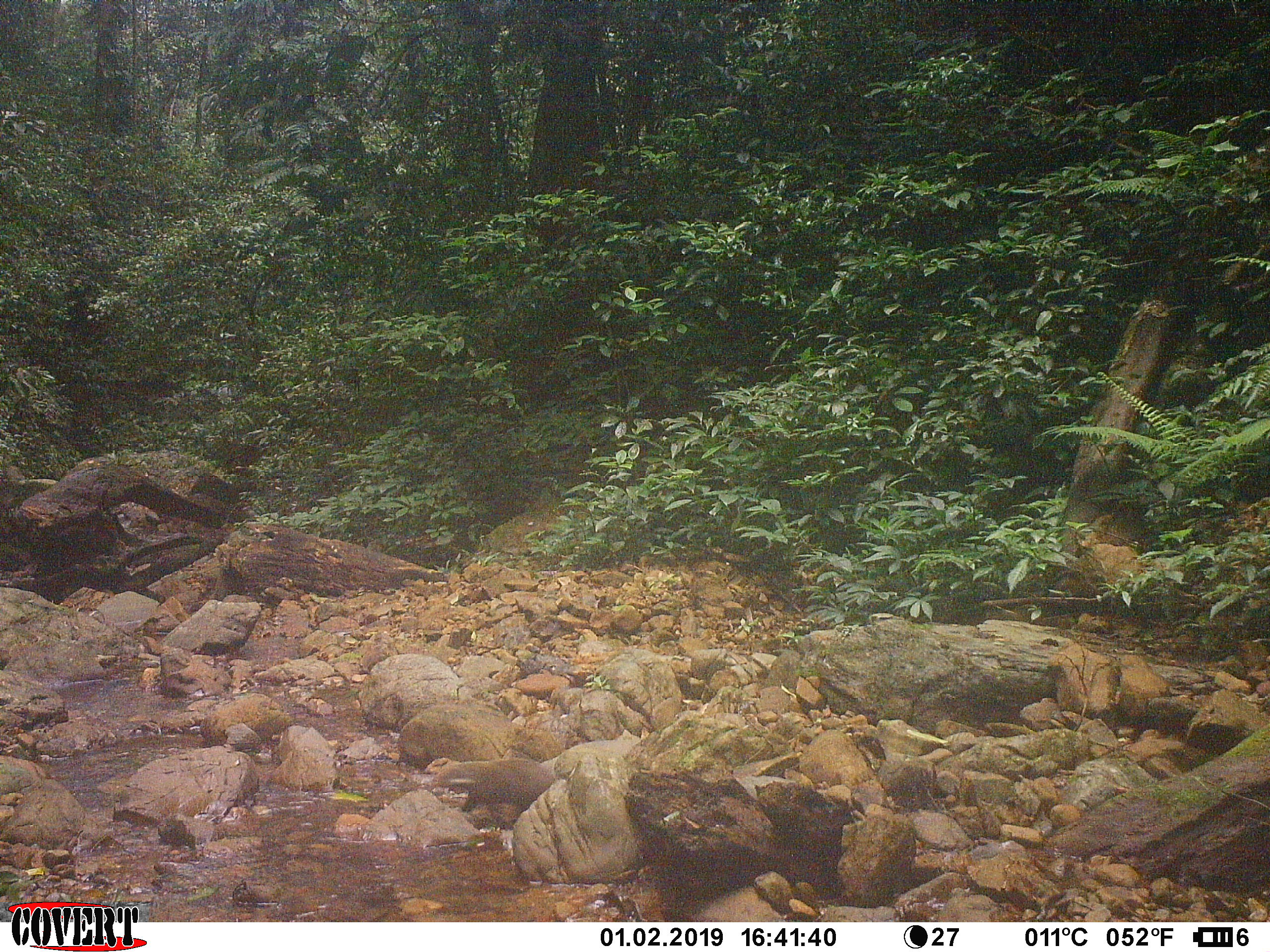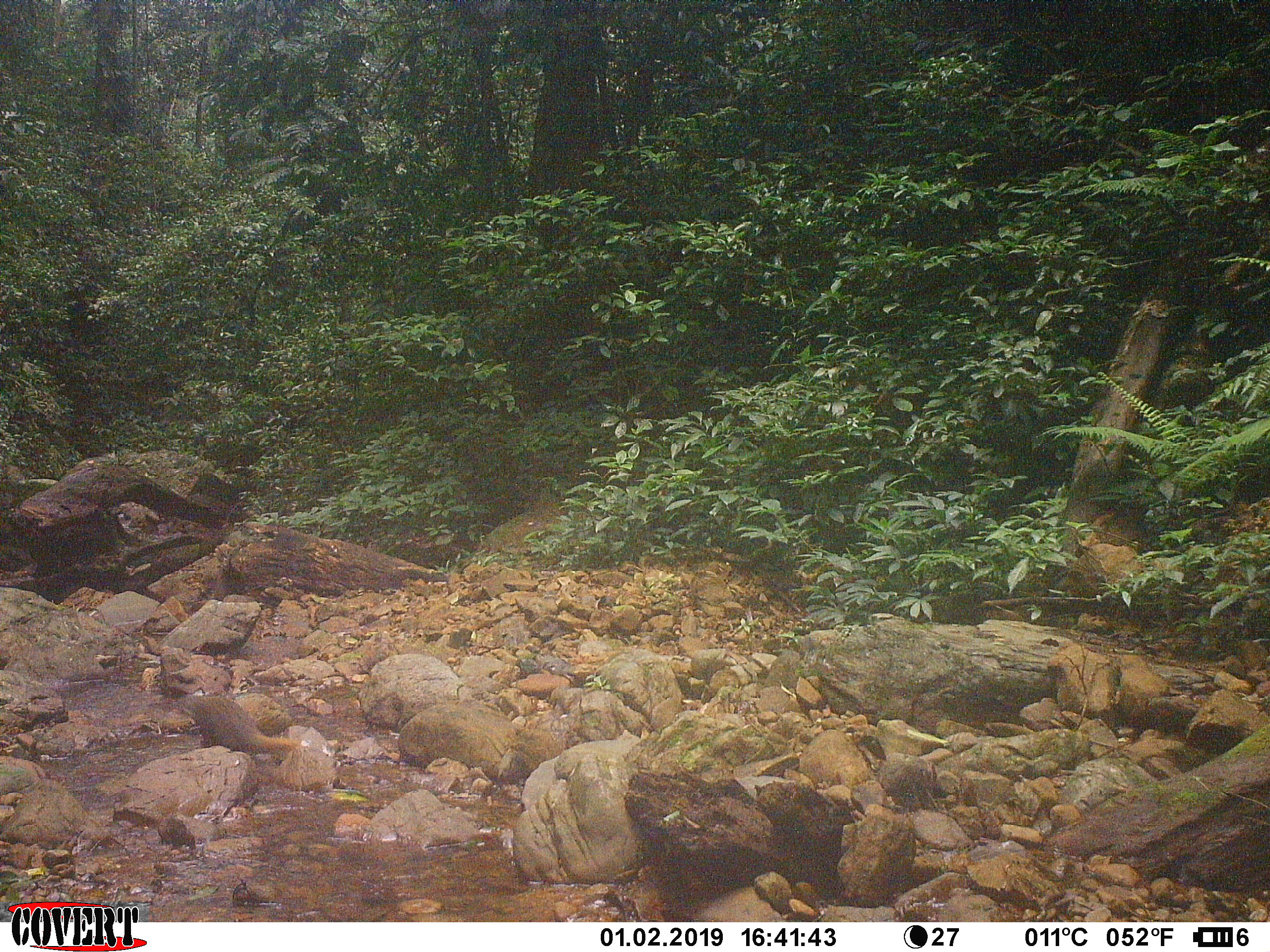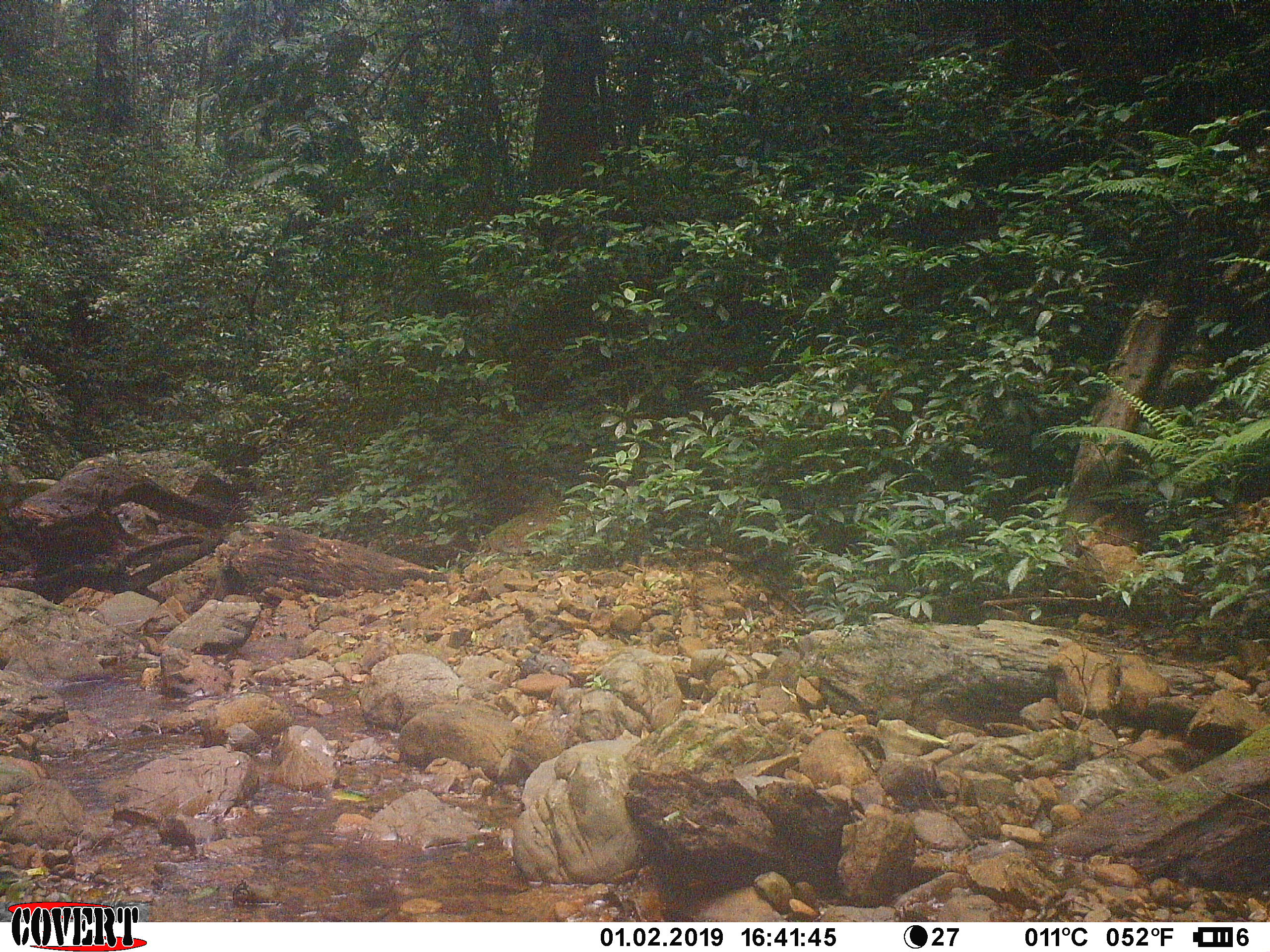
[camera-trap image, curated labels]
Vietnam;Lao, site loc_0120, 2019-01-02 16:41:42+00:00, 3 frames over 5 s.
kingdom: Animalia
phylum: Chordata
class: Mammalia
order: Carnivora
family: Herpestidae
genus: Urva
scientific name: Urva urva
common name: crab-eating mongoose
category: crab eating mongoose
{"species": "crab eating mongoose (crab-eating mongoose) (Urva urva)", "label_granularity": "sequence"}